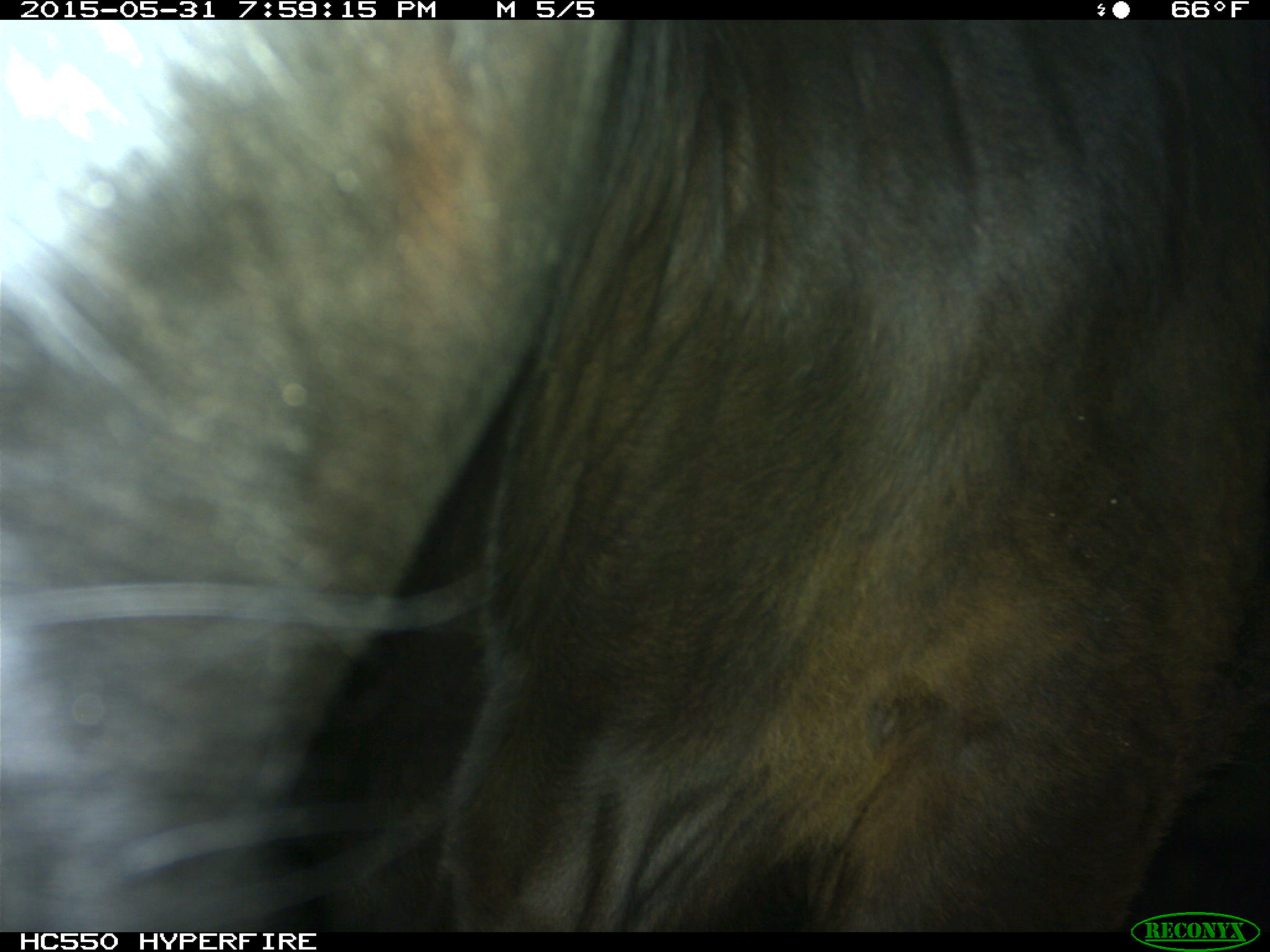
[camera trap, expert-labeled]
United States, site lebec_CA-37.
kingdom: Animalia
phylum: Chordata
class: Mammalia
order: Artiodactyla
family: Bovidae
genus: Bos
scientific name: Bos taurus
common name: domestic cow